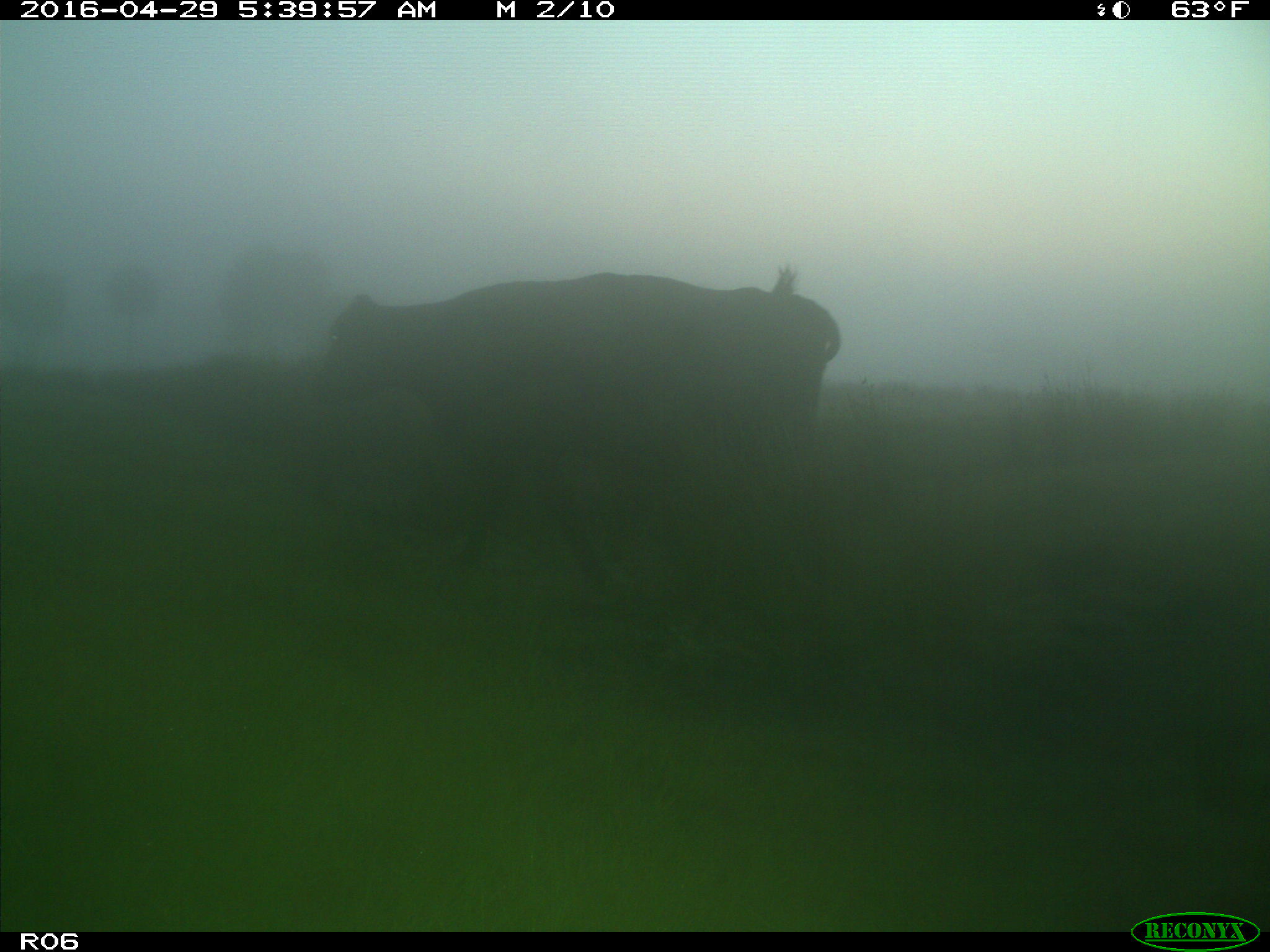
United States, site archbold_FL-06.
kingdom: Animalia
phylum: Chordata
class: Mammalia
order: Artiodactyla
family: Bovidae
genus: Bos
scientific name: Bos taurus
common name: domestic cow